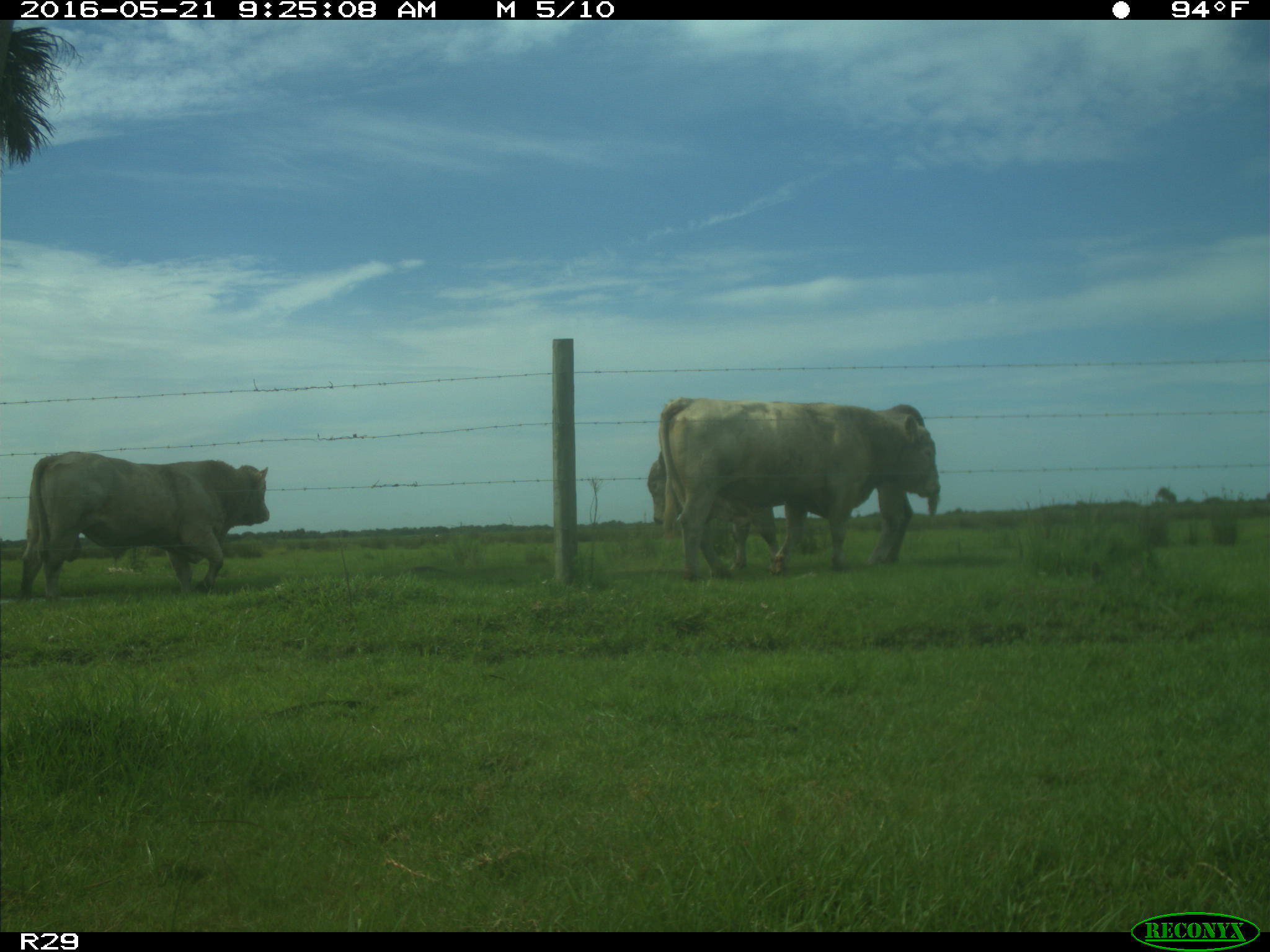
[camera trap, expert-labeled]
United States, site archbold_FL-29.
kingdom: Animalia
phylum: Chordata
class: Mammalia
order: Artiodactyla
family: Bovidae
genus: Bos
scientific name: Bos taurus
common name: domestic cow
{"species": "Bos taurus (domestic cow)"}